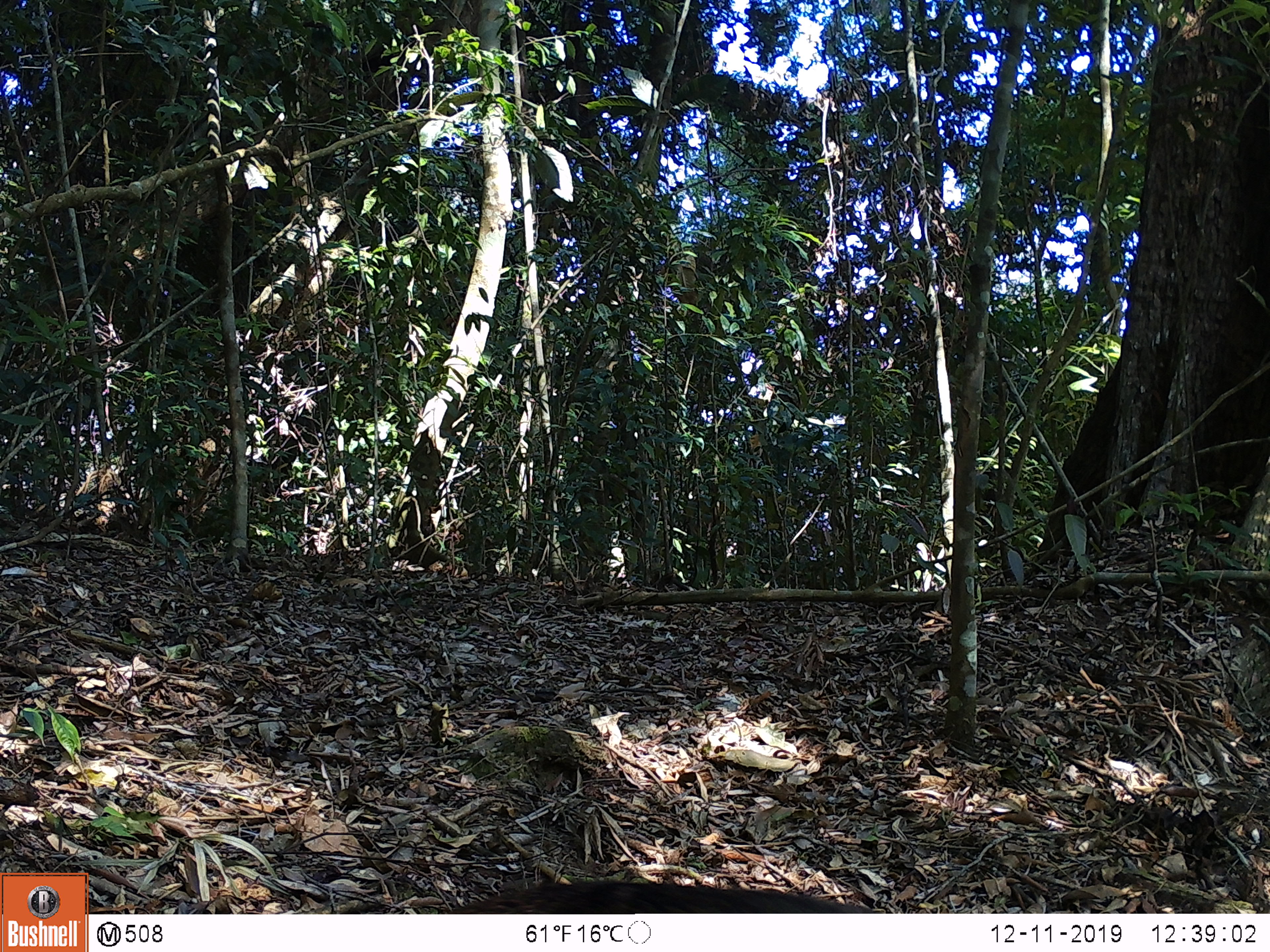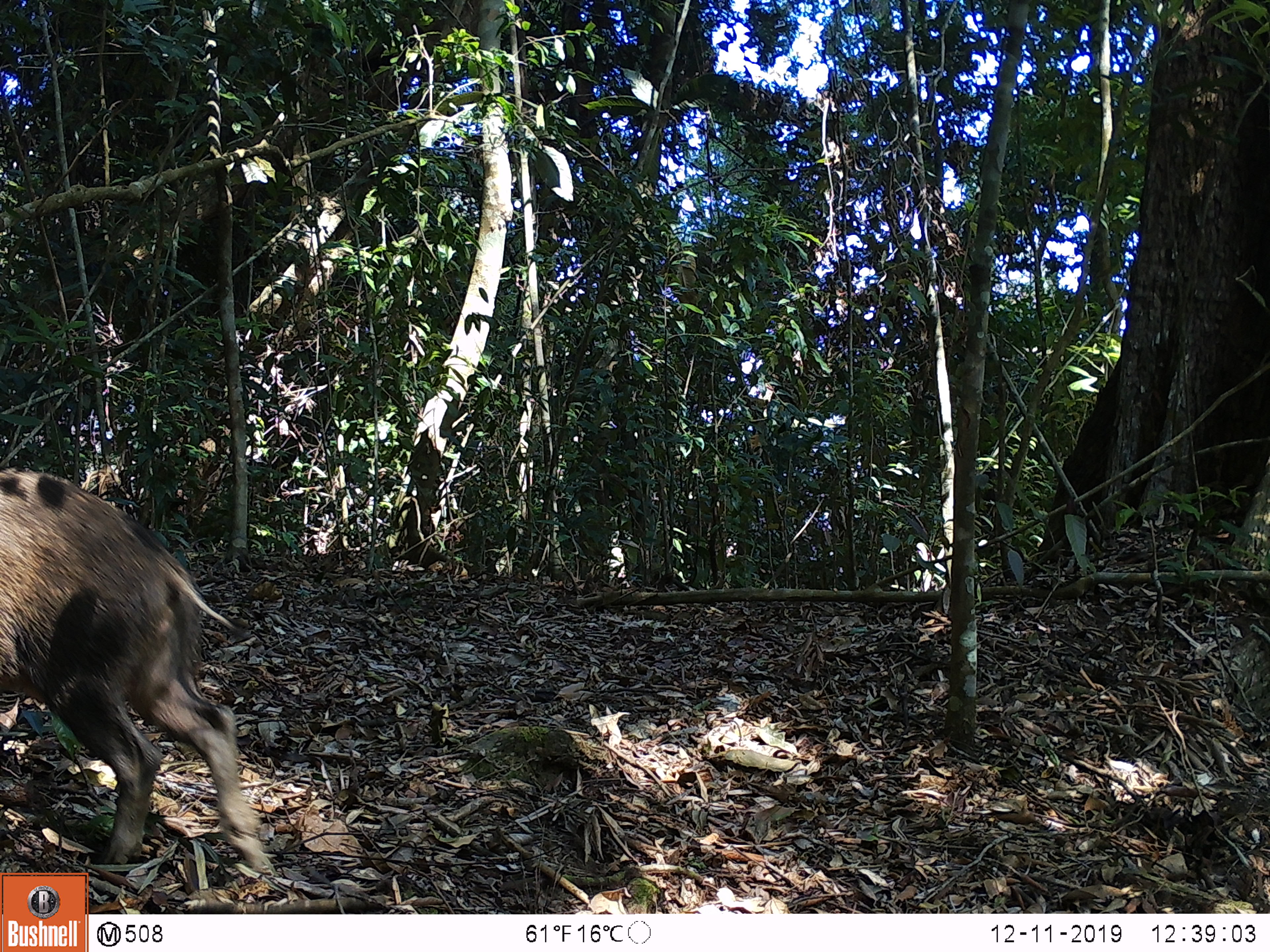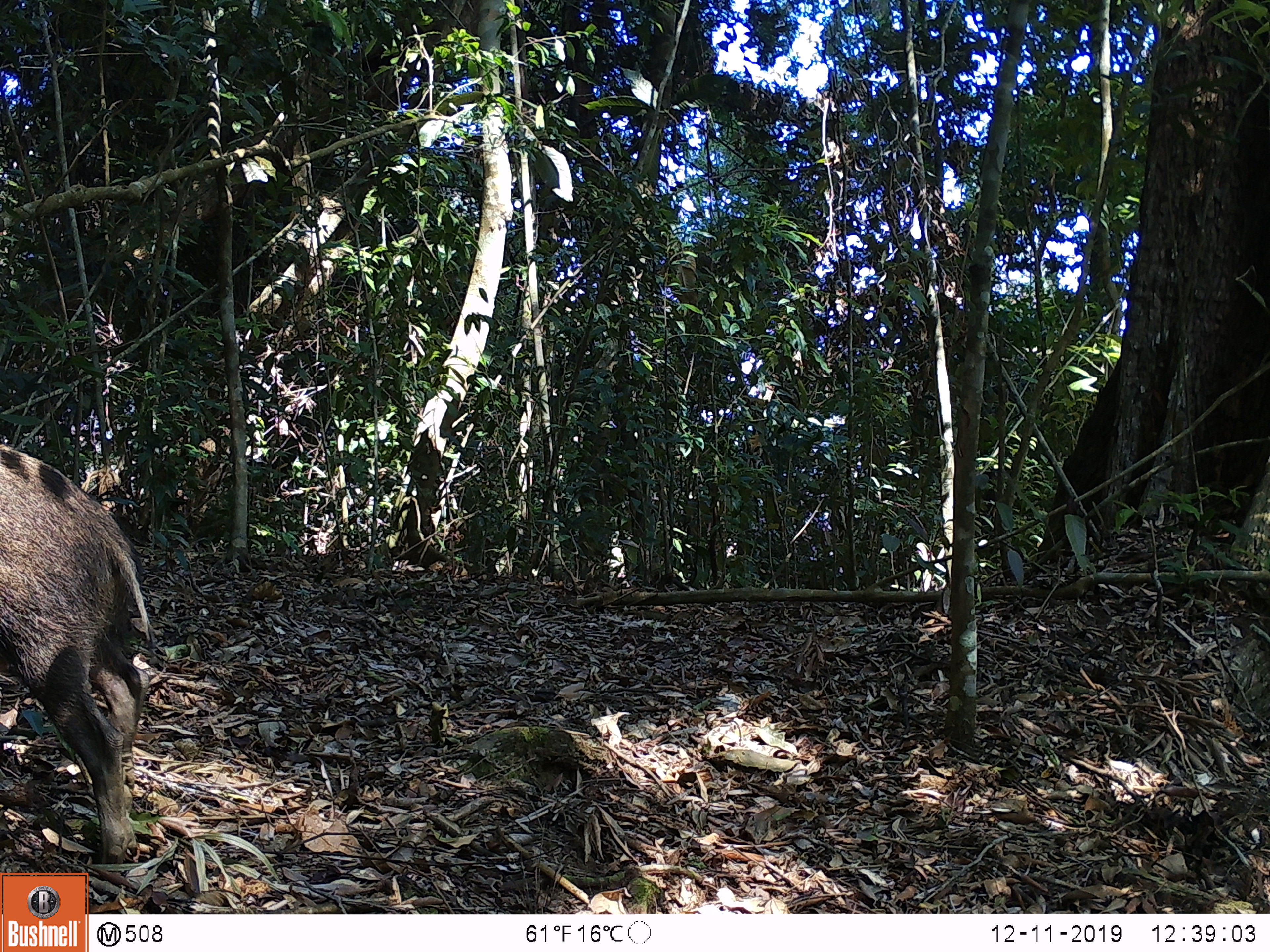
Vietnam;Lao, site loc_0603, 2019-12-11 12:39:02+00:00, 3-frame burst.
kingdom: Animalia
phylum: Chordata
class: Mammalia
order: Artiodactyla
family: Suidae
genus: Sus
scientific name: Sus scrofa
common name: eurasian wild pig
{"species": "eurasian wild pig (Sus scrofa)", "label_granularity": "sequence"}